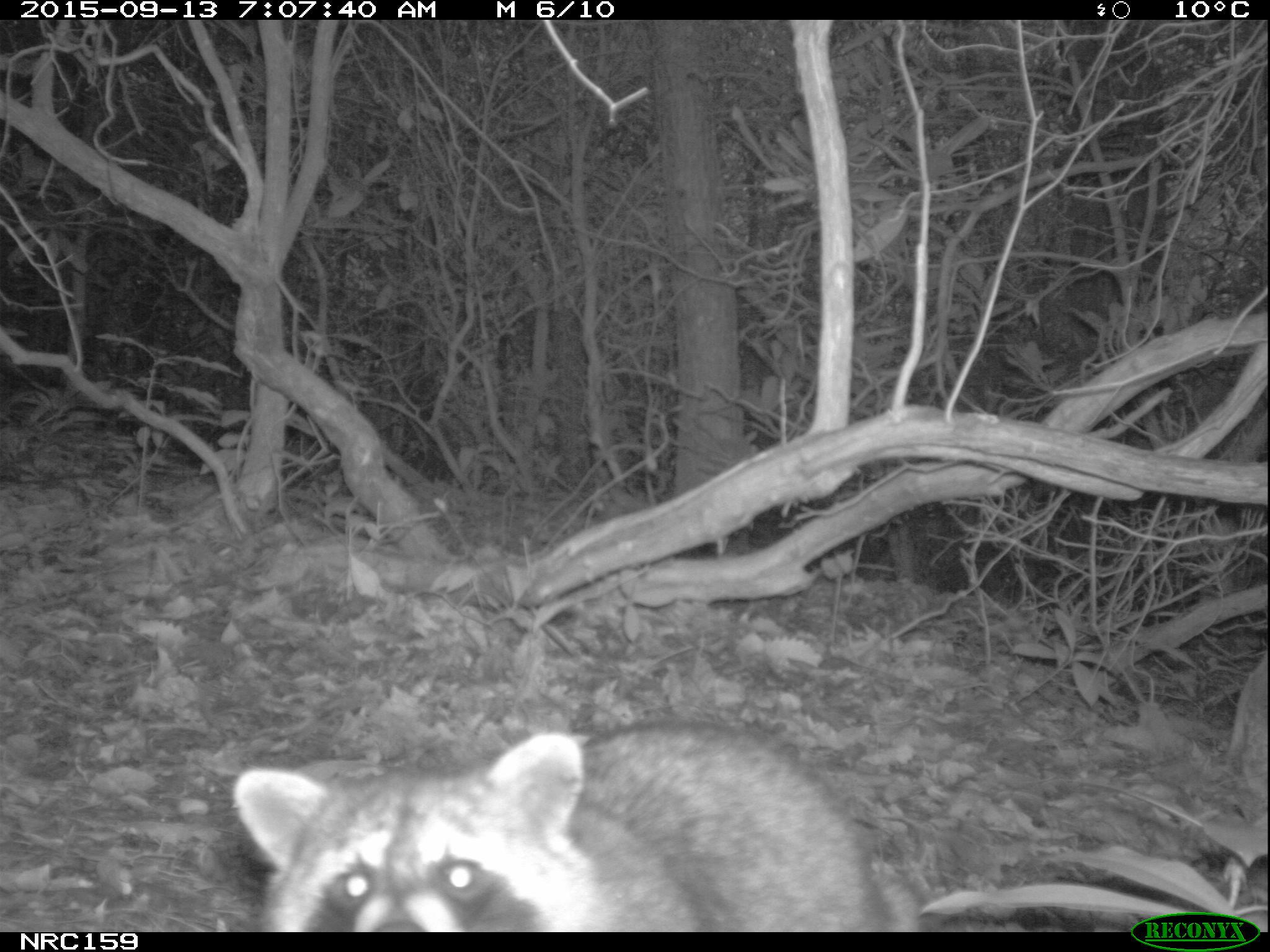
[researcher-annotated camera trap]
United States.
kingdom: Animalia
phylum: Chordata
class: Mammalia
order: Carnivora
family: Procyonidae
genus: Procyon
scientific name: Procyon lotor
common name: northern raccoon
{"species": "Northern Raccoon (Procyon lotor)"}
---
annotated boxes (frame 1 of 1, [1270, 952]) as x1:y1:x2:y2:
Northern Raccoon: 220:708:949:930